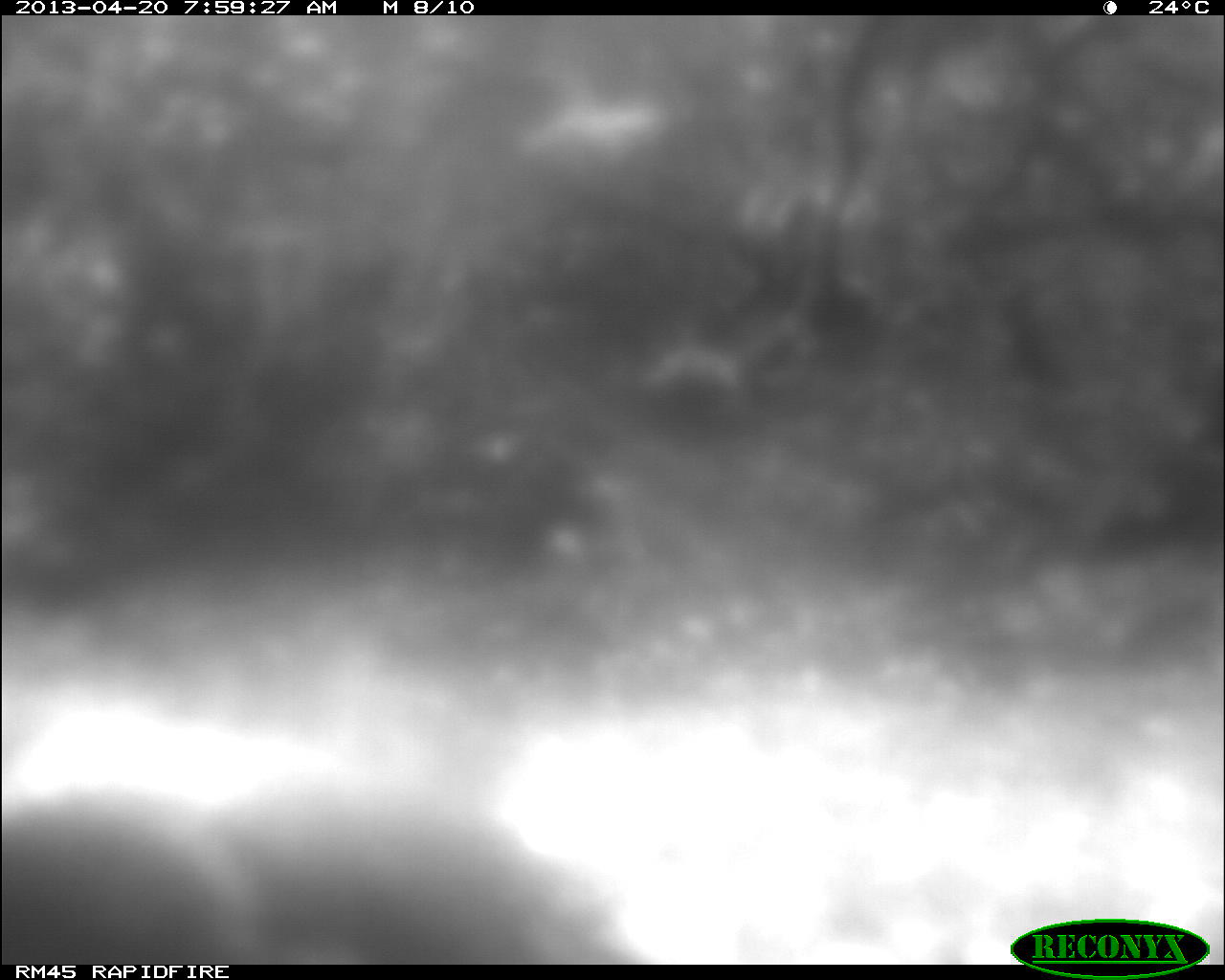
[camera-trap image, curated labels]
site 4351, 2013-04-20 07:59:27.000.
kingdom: Animalia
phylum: Chordata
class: Aves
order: Galliformes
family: Phasianidae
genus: Meleagris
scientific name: Meleagris ocellata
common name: ocellated turkey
Meleagris ocellata (ocellated turkey), count 1.